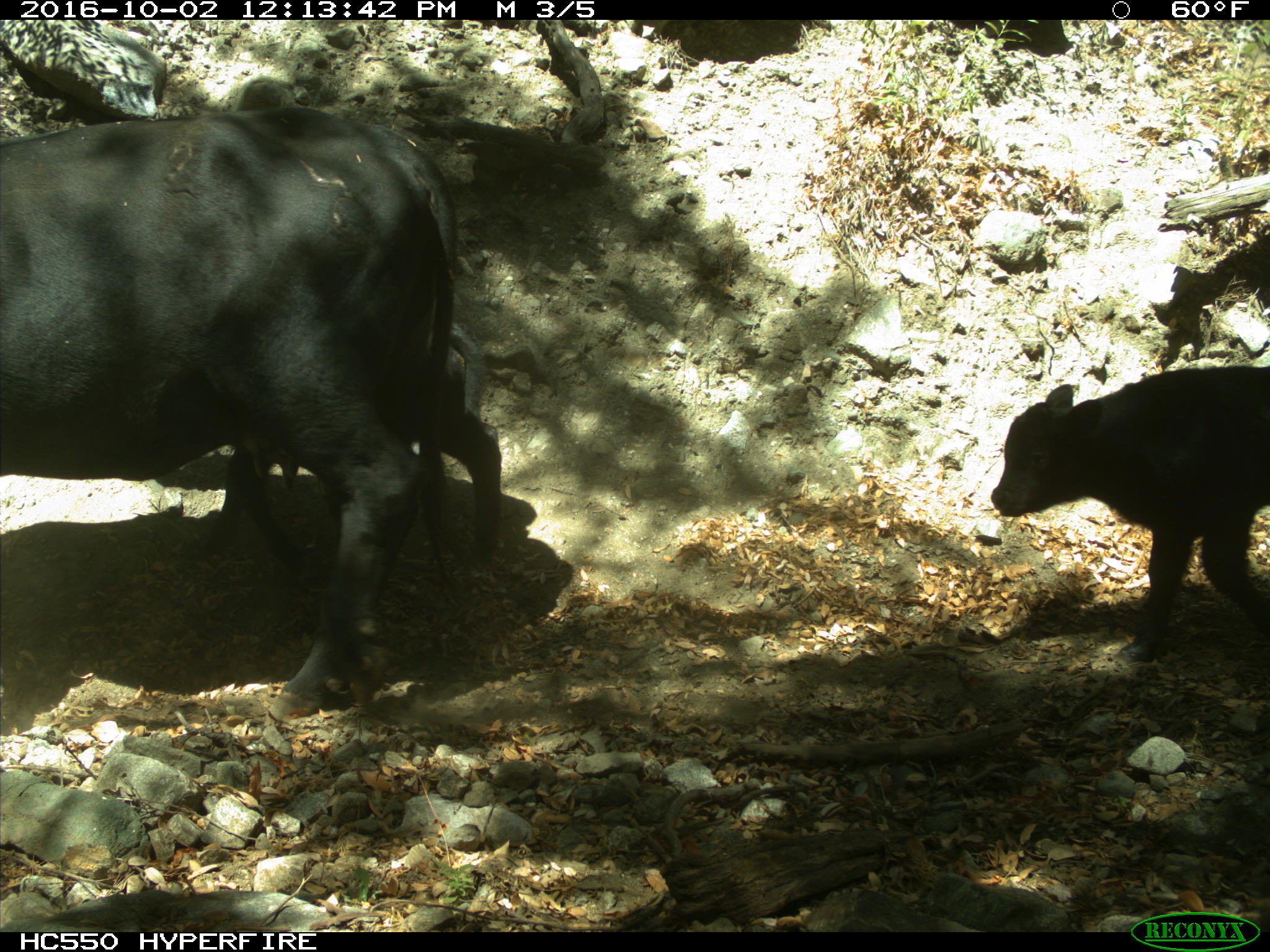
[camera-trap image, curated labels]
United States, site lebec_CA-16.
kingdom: Animalia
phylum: Chordata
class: Mammalia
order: Artiodactyla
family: Bovidae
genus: Bos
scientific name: Bos taurus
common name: domestic cow